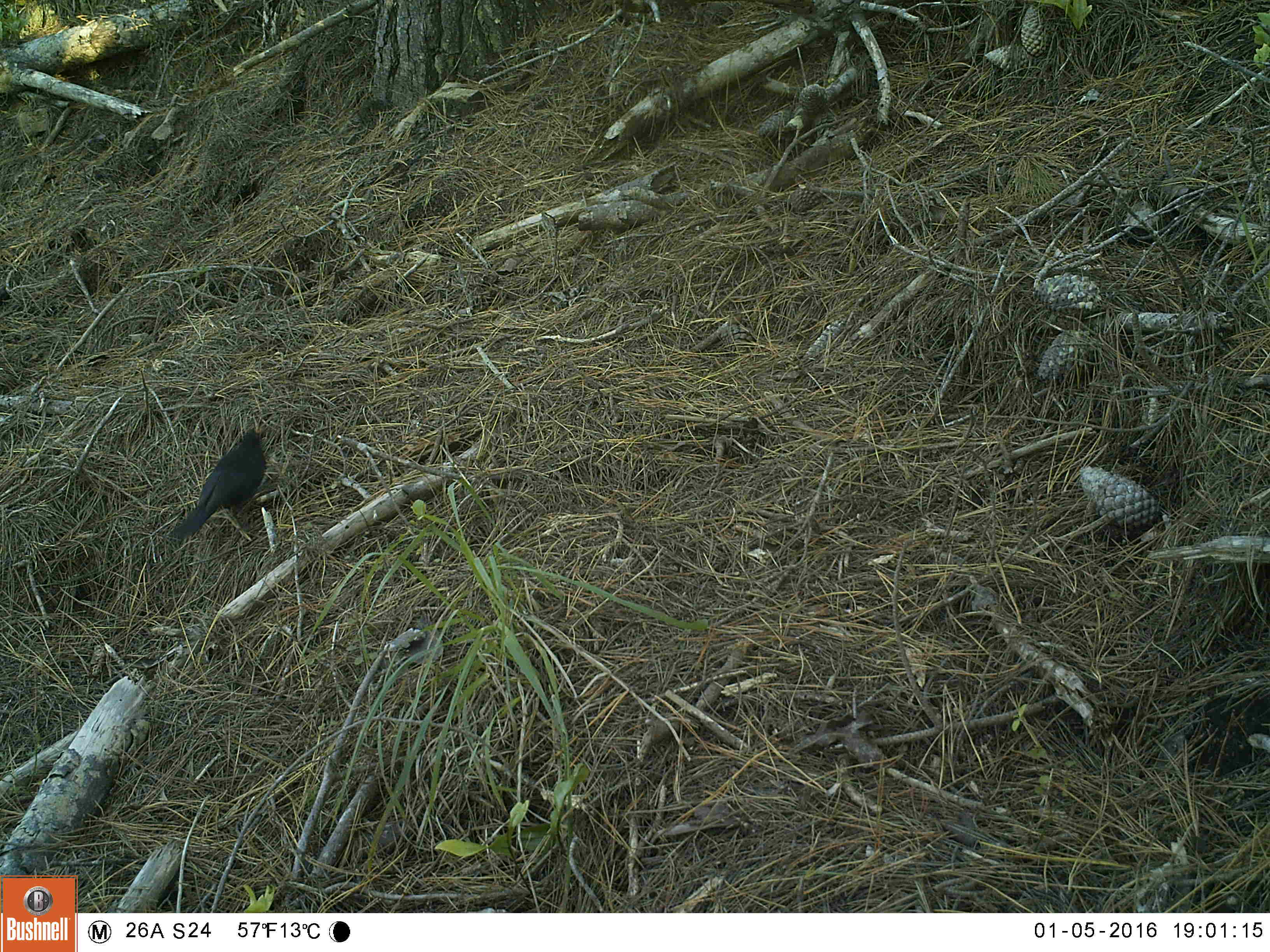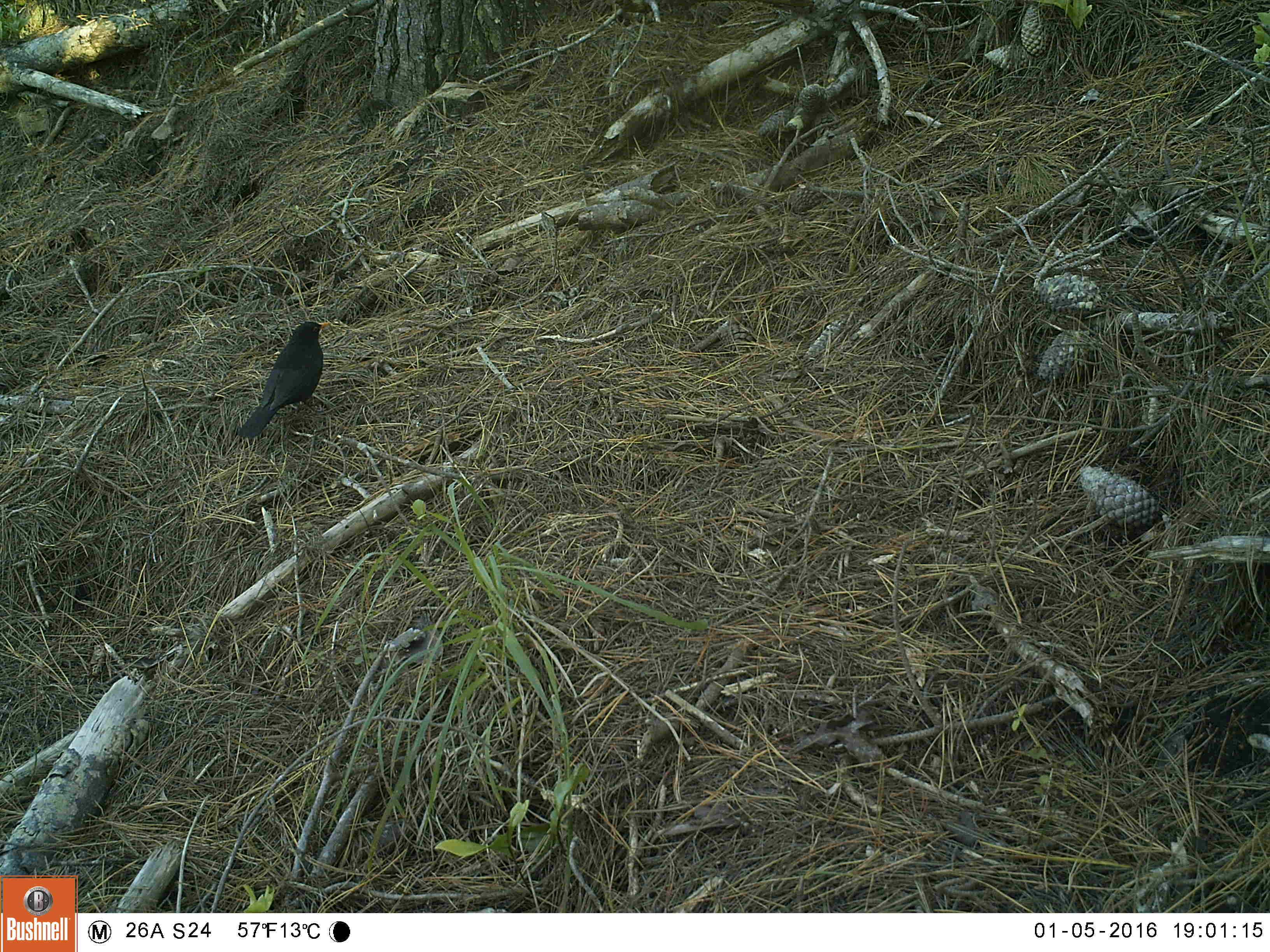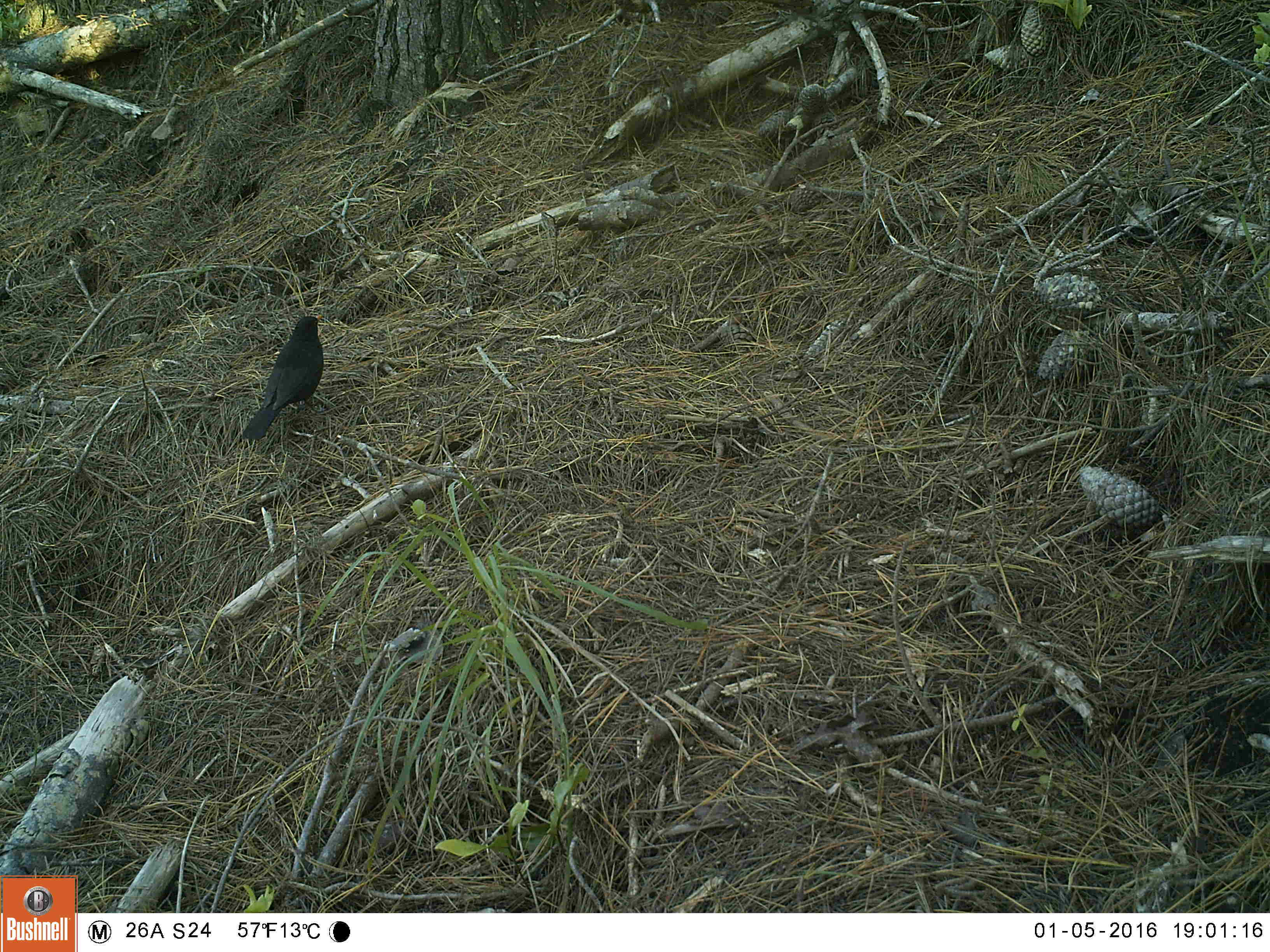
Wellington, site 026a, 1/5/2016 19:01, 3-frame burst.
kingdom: Animalia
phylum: Chordata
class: Aves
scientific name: Aves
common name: bird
Bird (Aves).